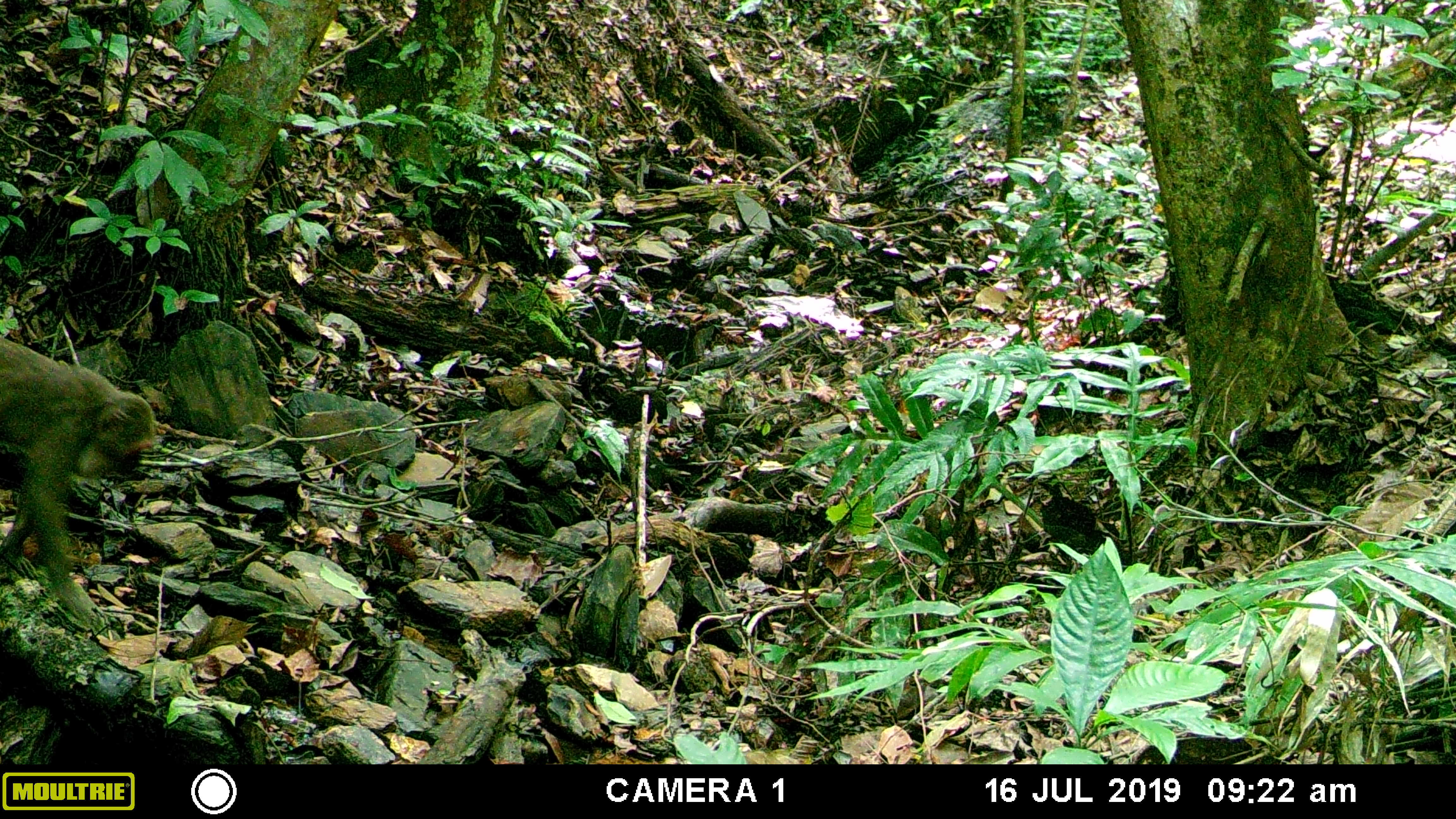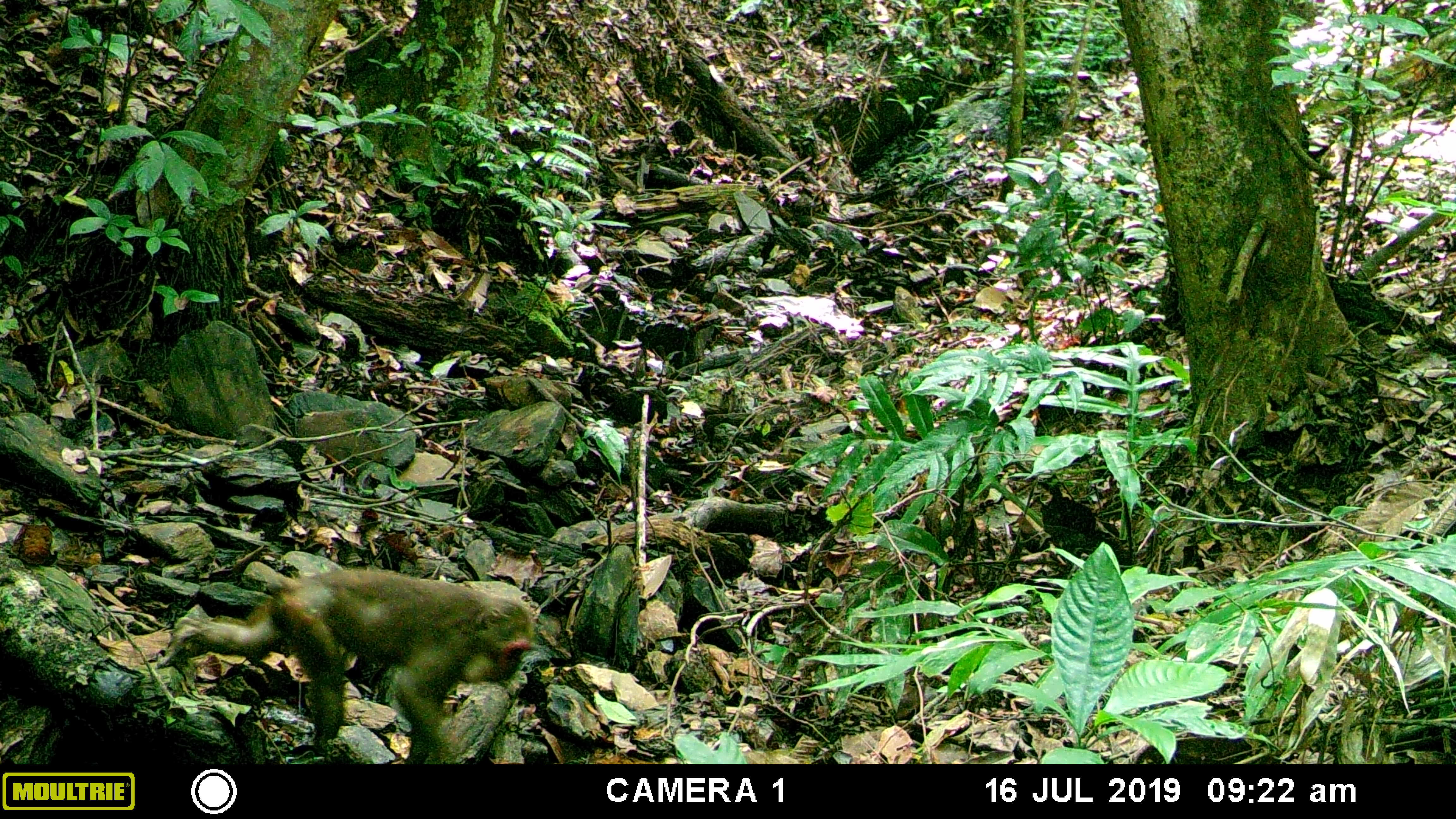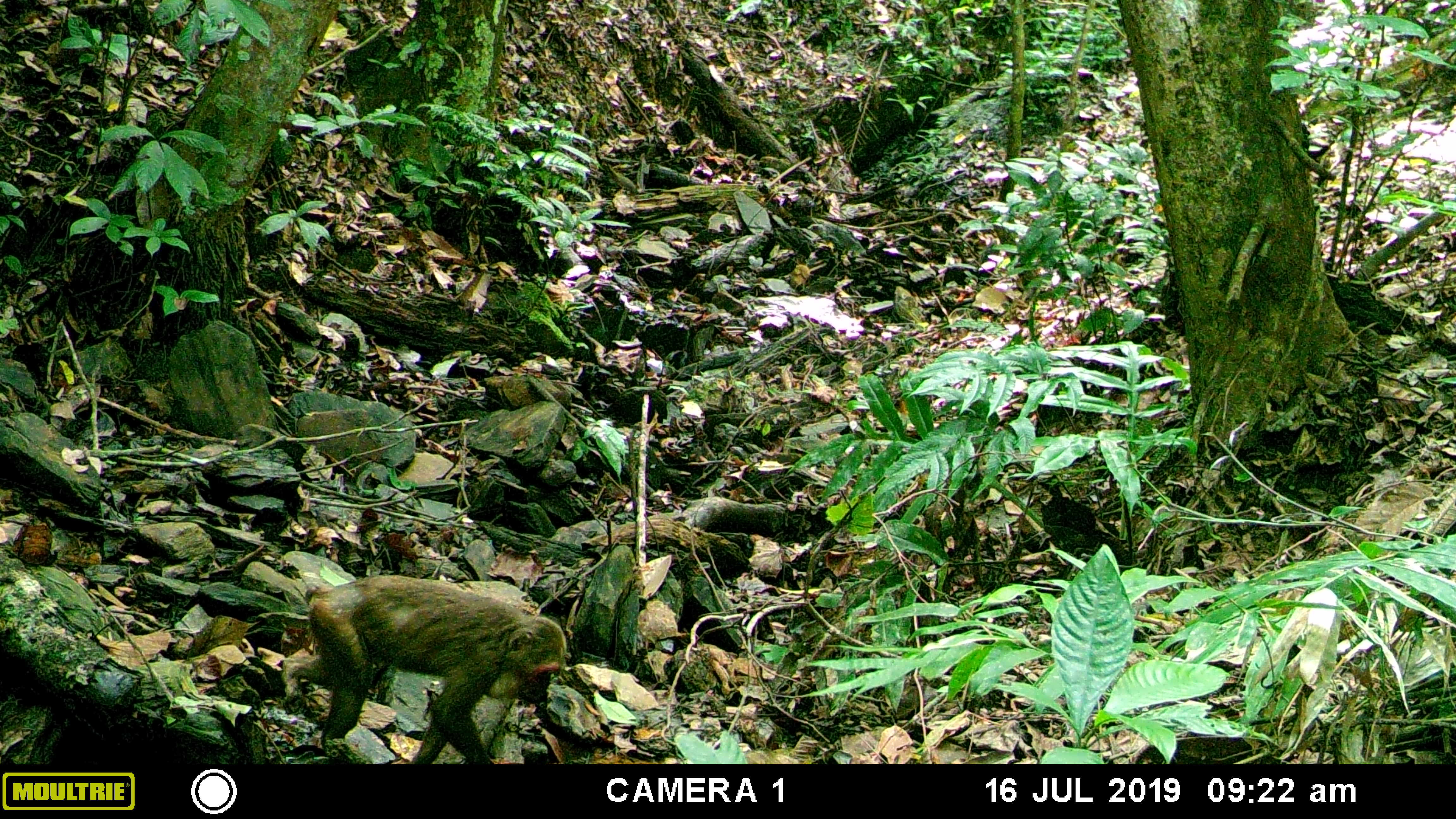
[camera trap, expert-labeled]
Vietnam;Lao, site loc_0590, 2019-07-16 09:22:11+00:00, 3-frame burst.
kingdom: Animalia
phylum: Chordata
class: Mammalia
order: Primates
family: Cercopithecidae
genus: Macaca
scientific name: Macaca arctoides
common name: stump-tailed macaque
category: stump tailed macaque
Stump tailed macaque (stump-tailed macaque) (Macaca arctoides). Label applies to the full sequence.